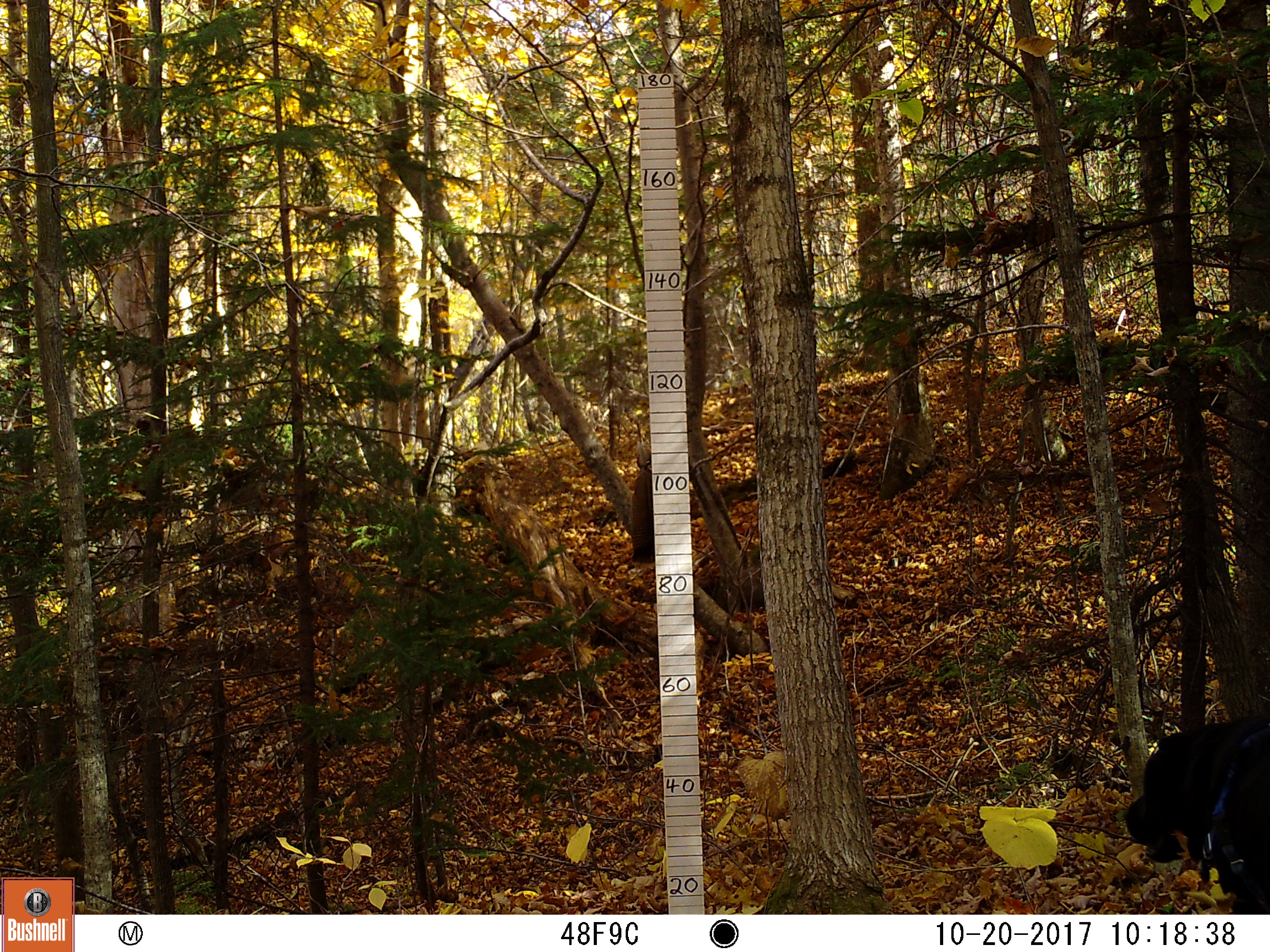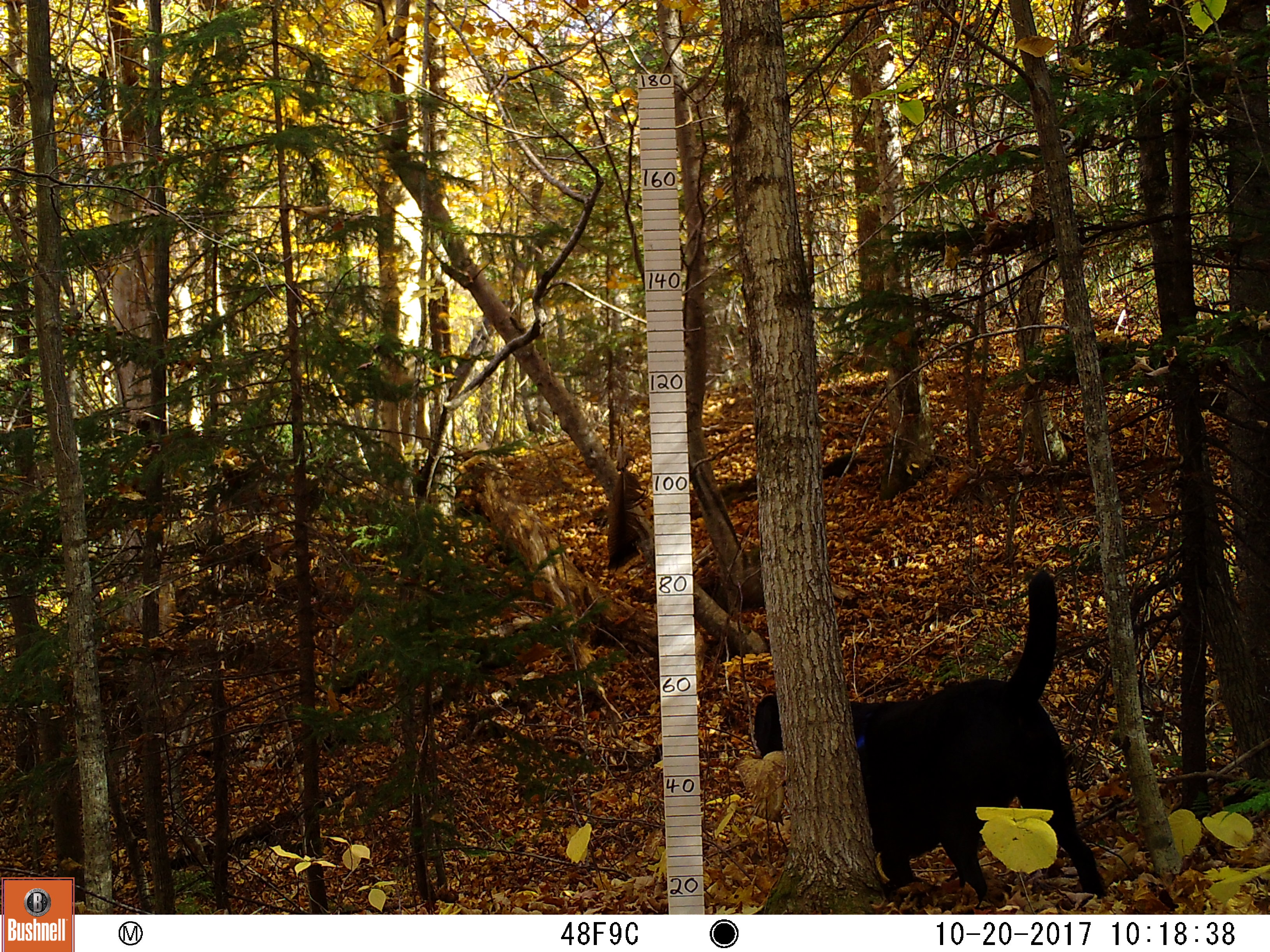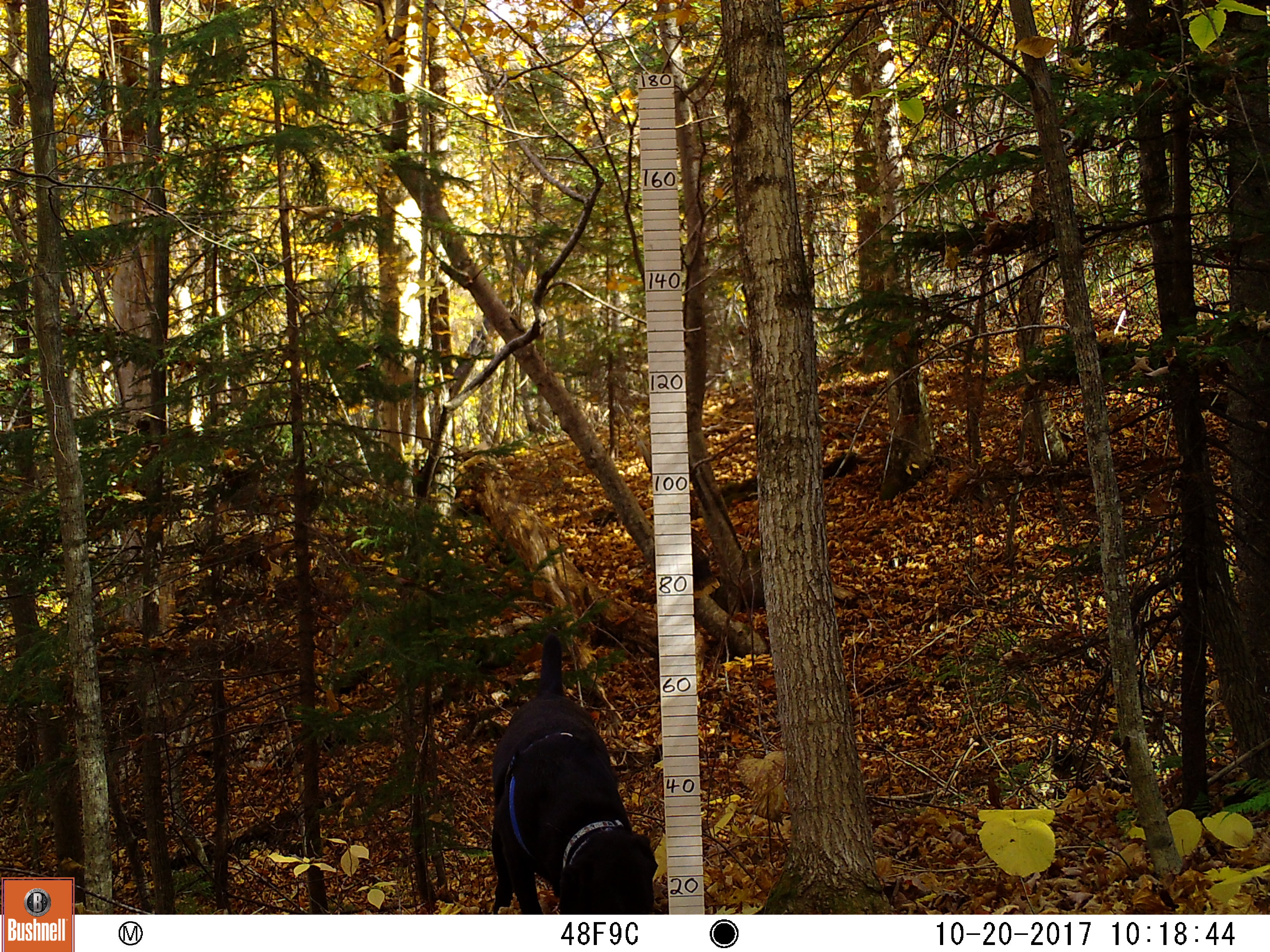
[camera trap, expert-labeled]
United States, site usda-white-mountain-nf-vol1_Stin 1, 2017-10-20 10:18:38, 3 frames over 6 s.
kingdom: Animalia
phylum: Chordata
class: Mammalia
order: Carnivora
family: Canidae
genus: Canis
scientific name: Canis familiaris familiaris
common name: domestic dog